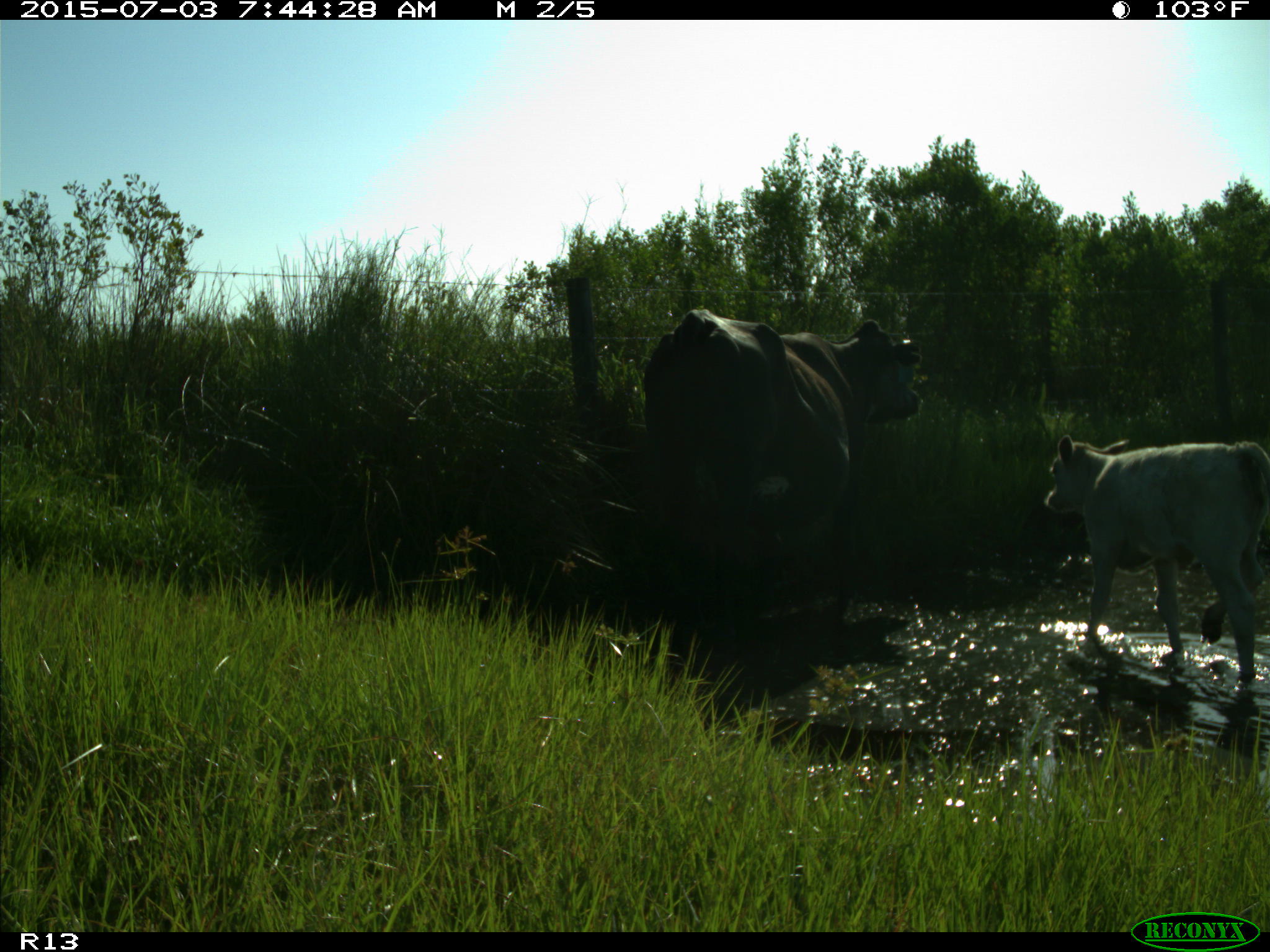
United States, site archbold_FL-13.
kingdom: Animalia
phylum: Chordata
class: Mammalia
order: Artiodactyla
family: Bovidae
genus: Bos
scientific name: Bos taurus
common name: domestic cow